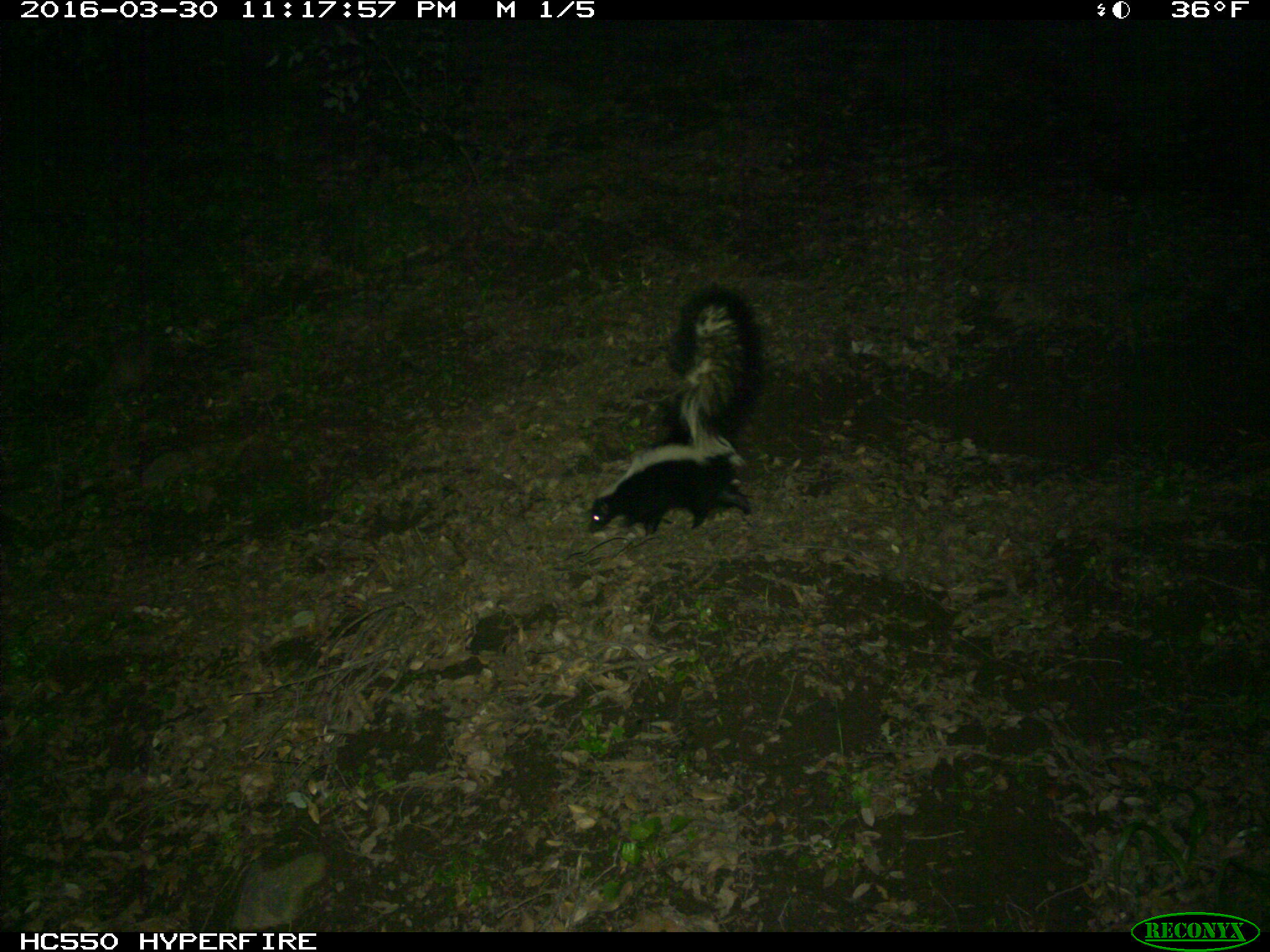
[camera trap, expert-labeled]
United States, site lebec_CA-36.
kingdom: Animalia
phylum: Chordata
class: Mammalia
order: Carnivora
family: Mephitidae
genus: Mephitis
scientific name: Mephitis mephitis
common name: striped skunk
Mephitis mephitis (striped skunk).